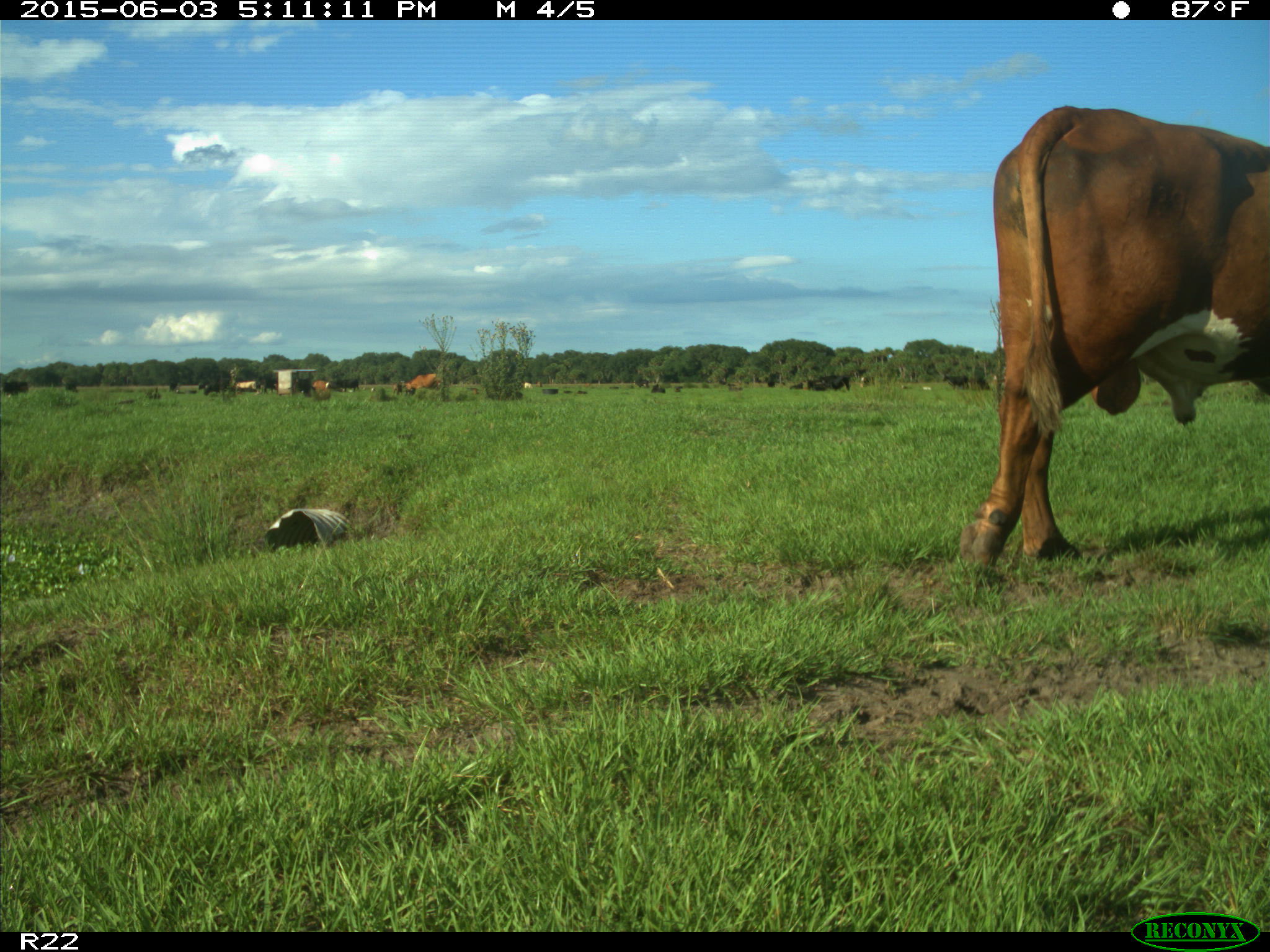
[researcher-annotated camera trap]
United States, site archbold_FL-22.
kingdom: Animalia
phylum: Chordata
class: Mammalia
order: Artiodactyla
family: Bovidae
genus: Bos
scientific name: Bos taurus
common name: domestic cow